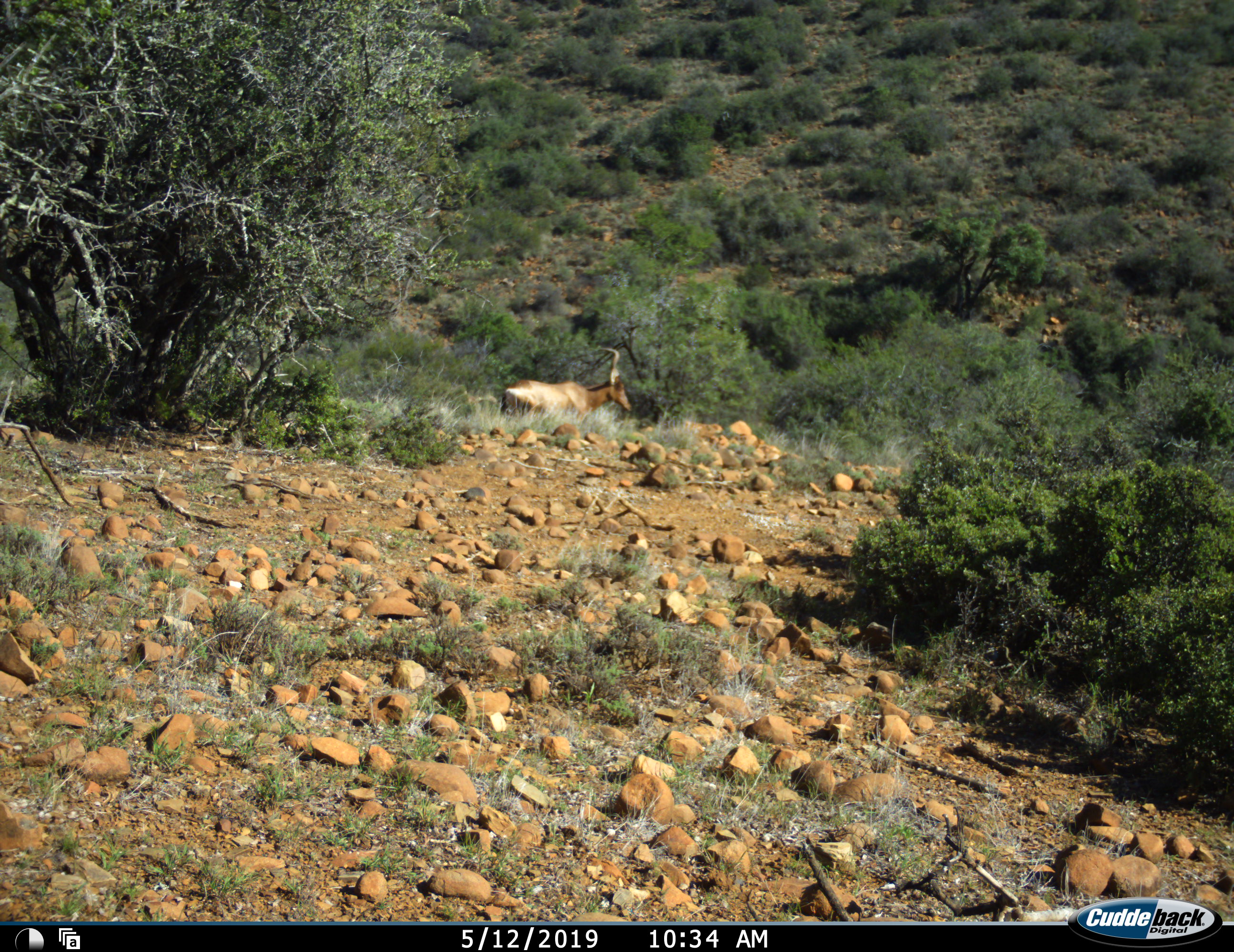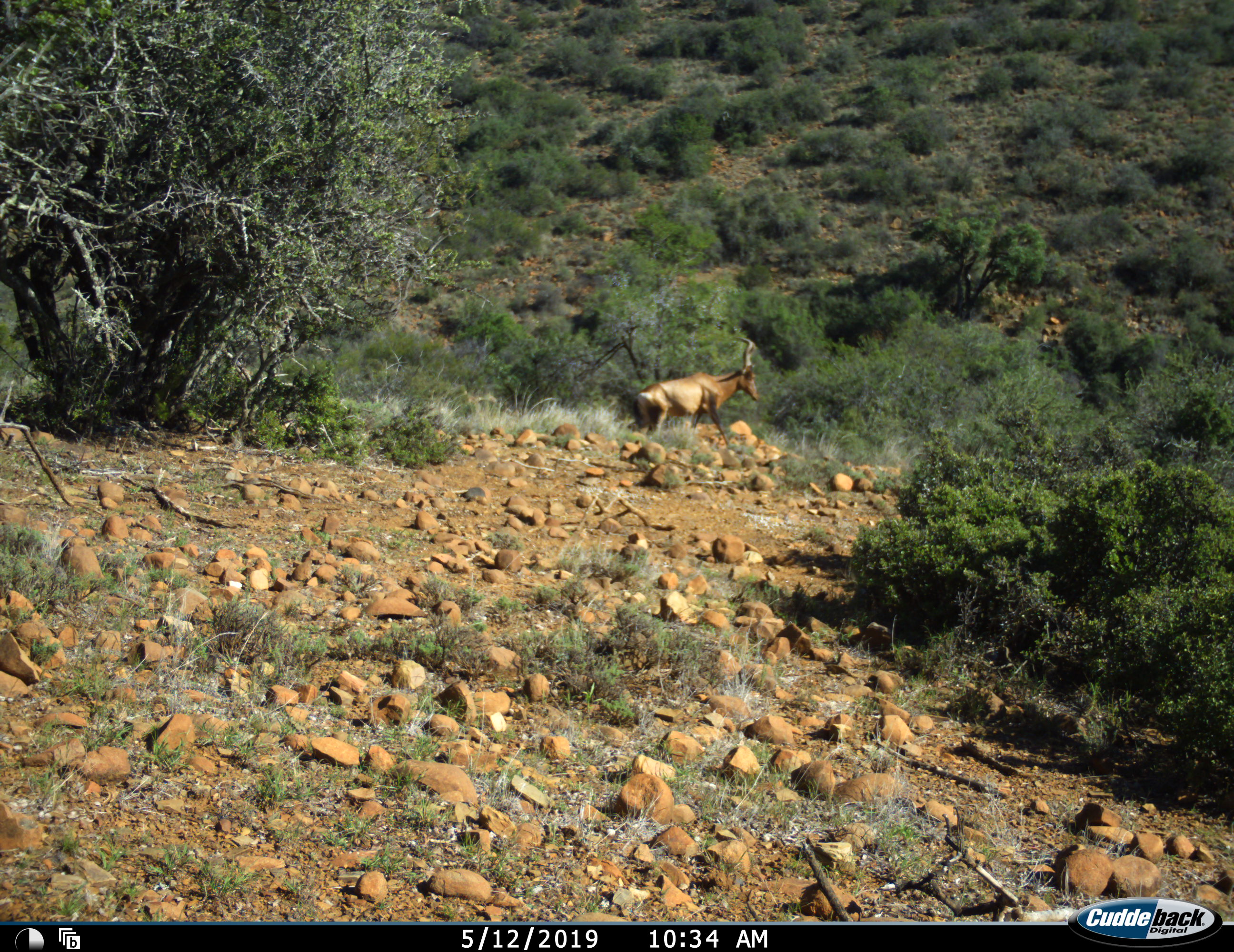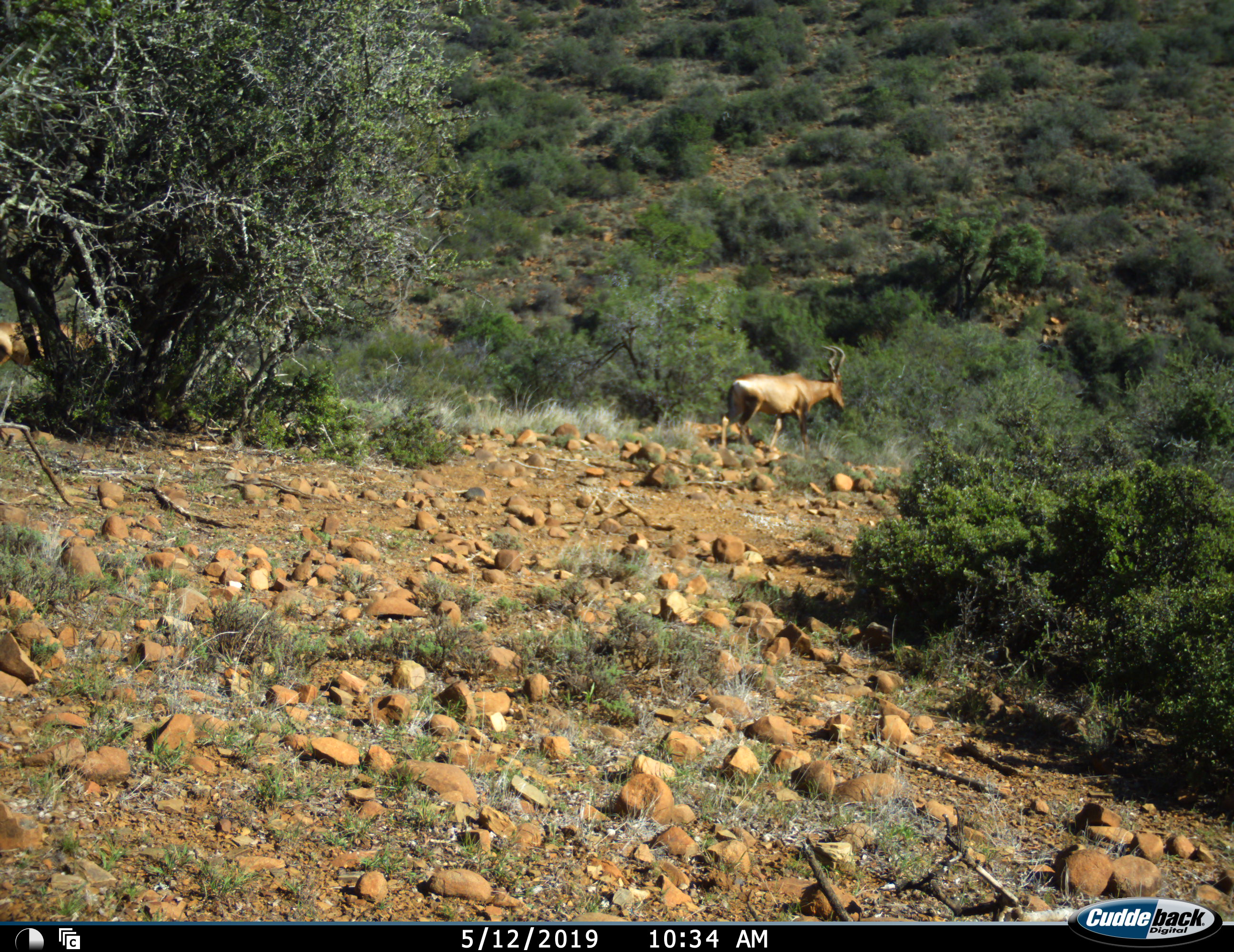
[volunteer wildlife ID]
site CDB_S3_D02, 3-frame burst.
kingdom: Animalia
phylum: Chordata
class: Mammalia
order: Artiodactyla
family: Bovidae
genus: Alcelaphus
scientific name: Alcelaphus buselaphus caama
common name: red hartebeest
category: hartebeestred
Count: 2.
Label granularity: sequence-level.